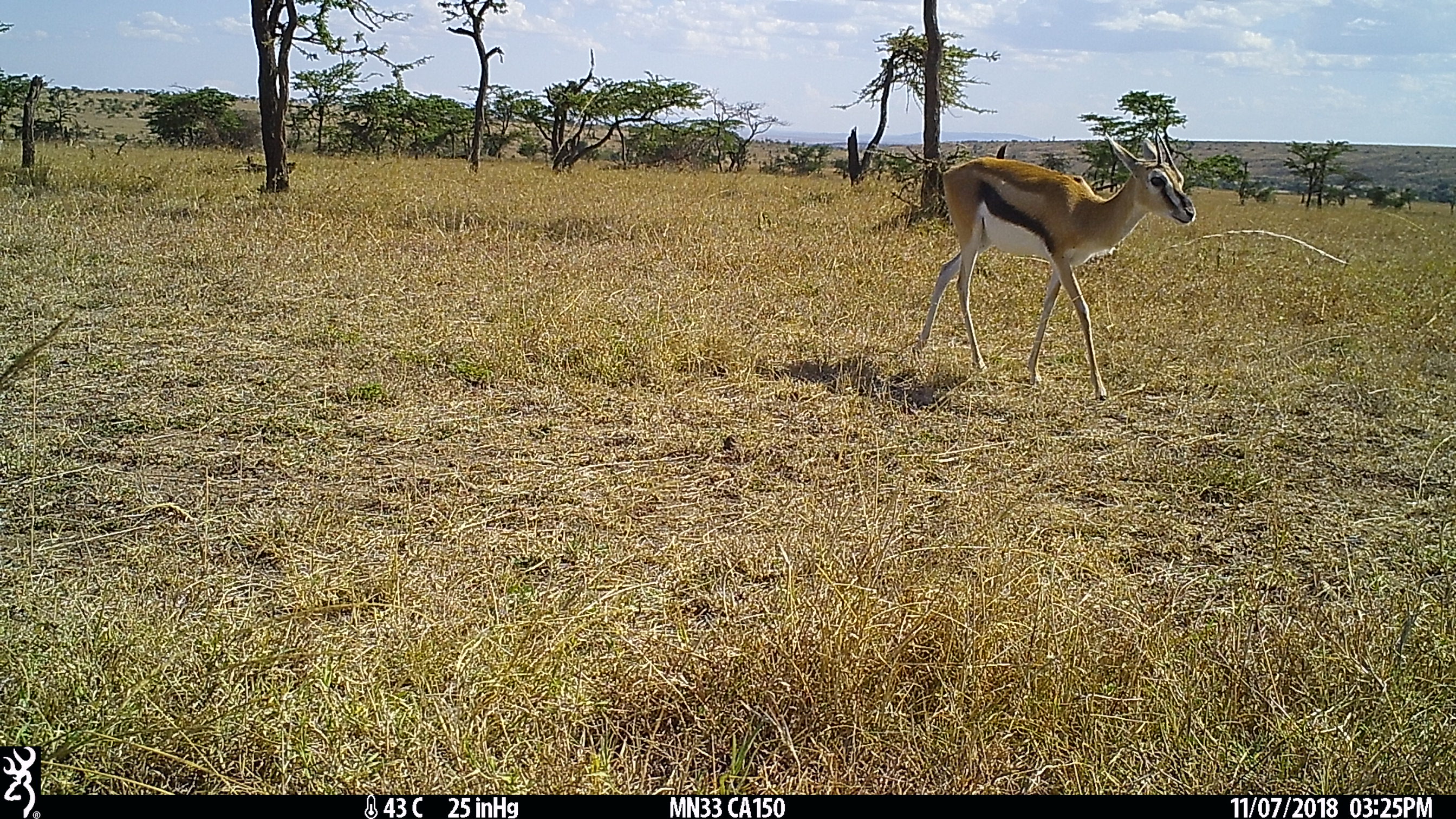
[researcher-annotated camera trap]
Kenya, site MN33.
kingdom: Animalia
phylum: Chordata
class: Mammalia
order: Artiodactyla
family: Bovidae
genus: Eudorcas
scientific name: Eudorcas thomsonii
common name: thomon's gazelle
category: gazelle thomsons